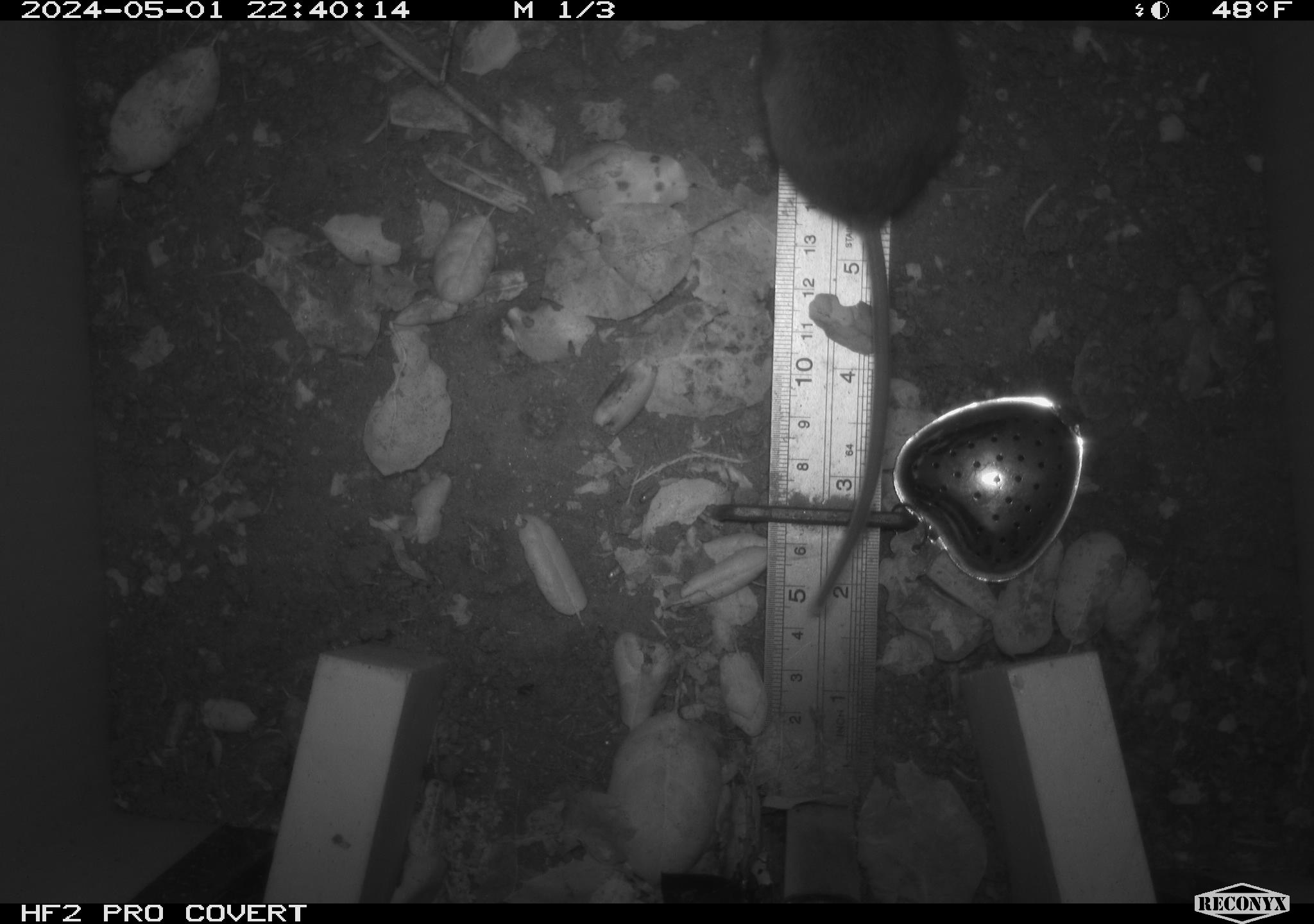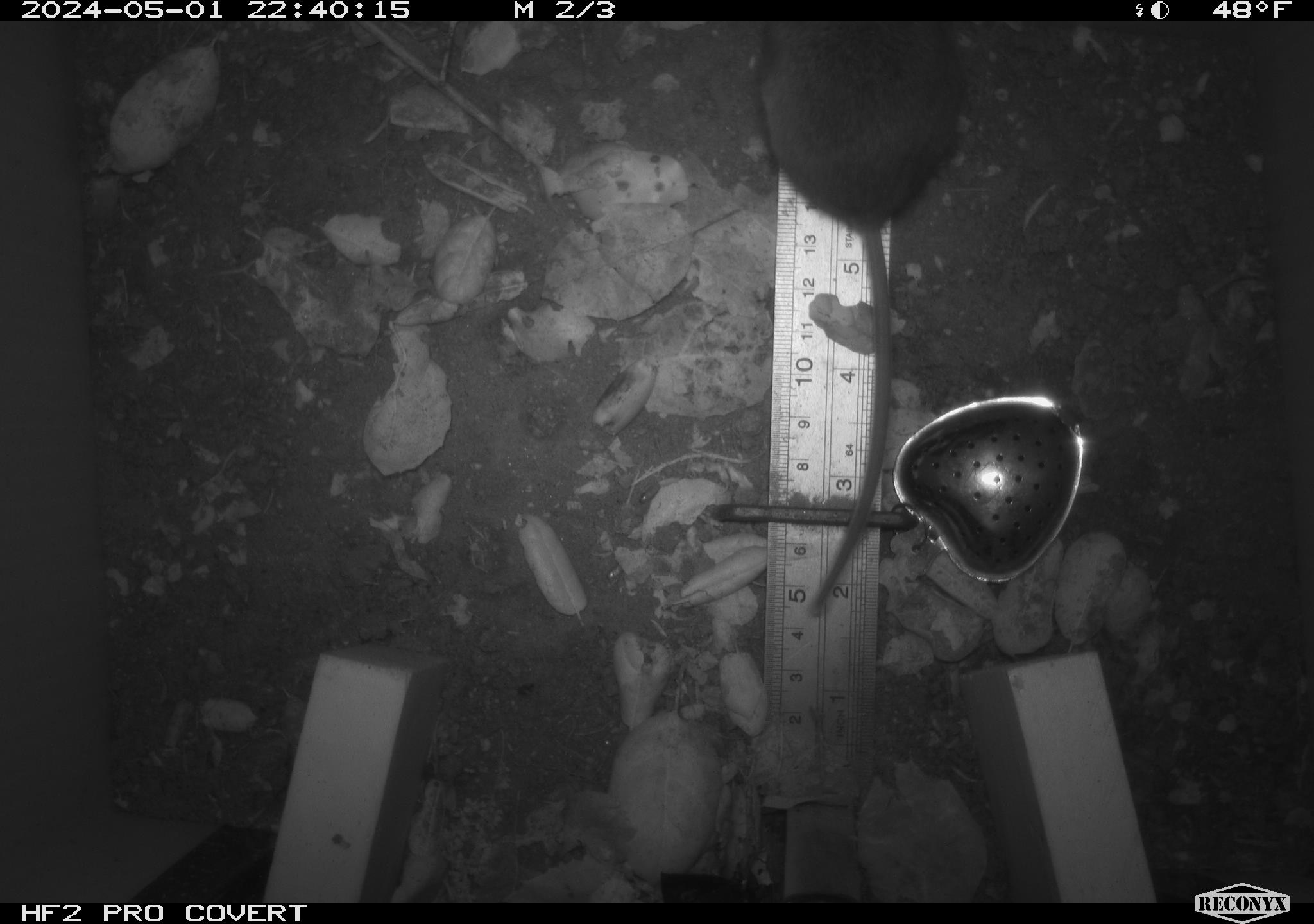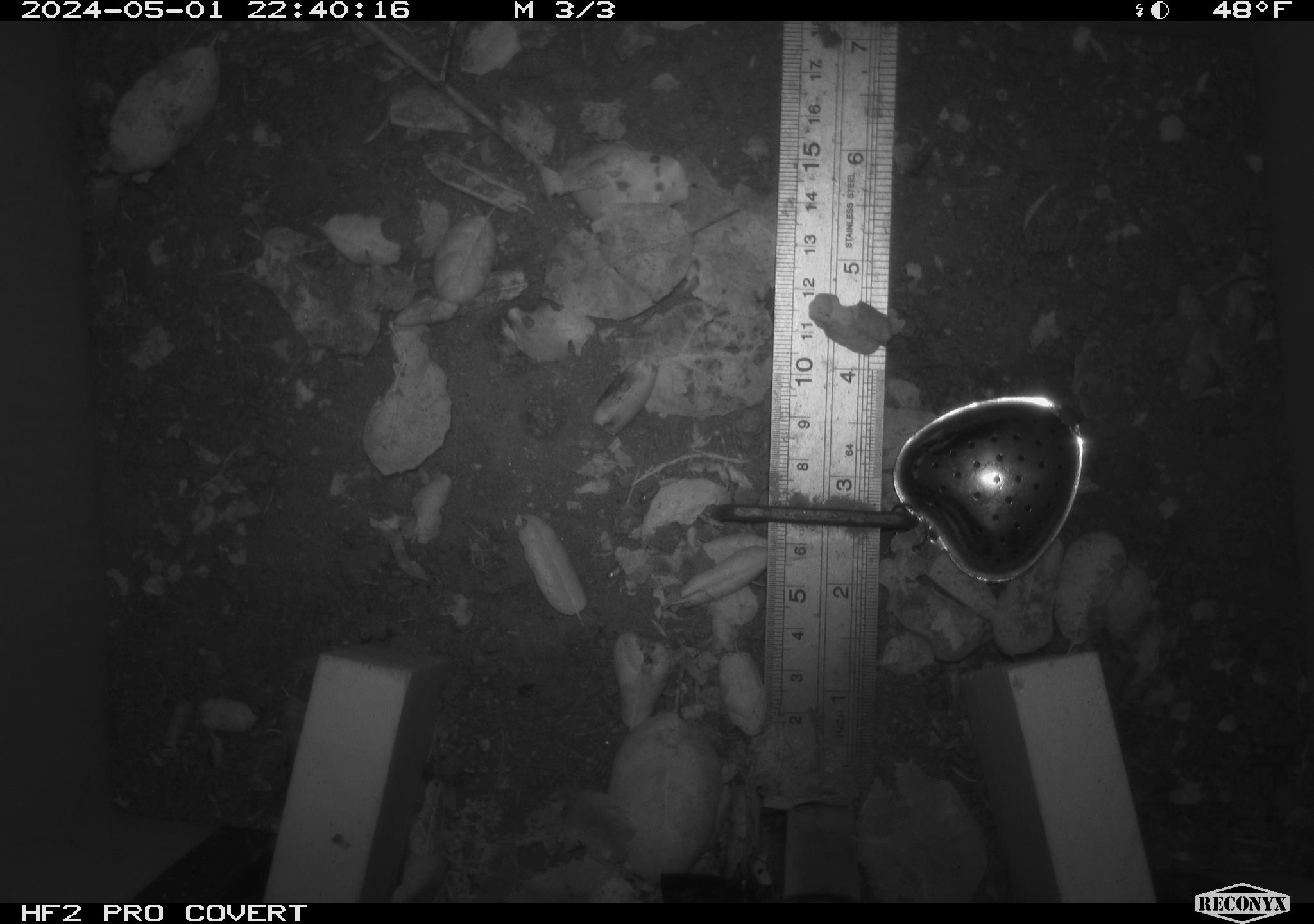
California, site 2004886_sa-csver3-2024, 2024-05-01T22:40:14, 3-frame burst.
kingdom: Animalia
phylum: Chordata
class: Mammalia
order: Rodentia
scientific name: Rodentia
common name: rodent